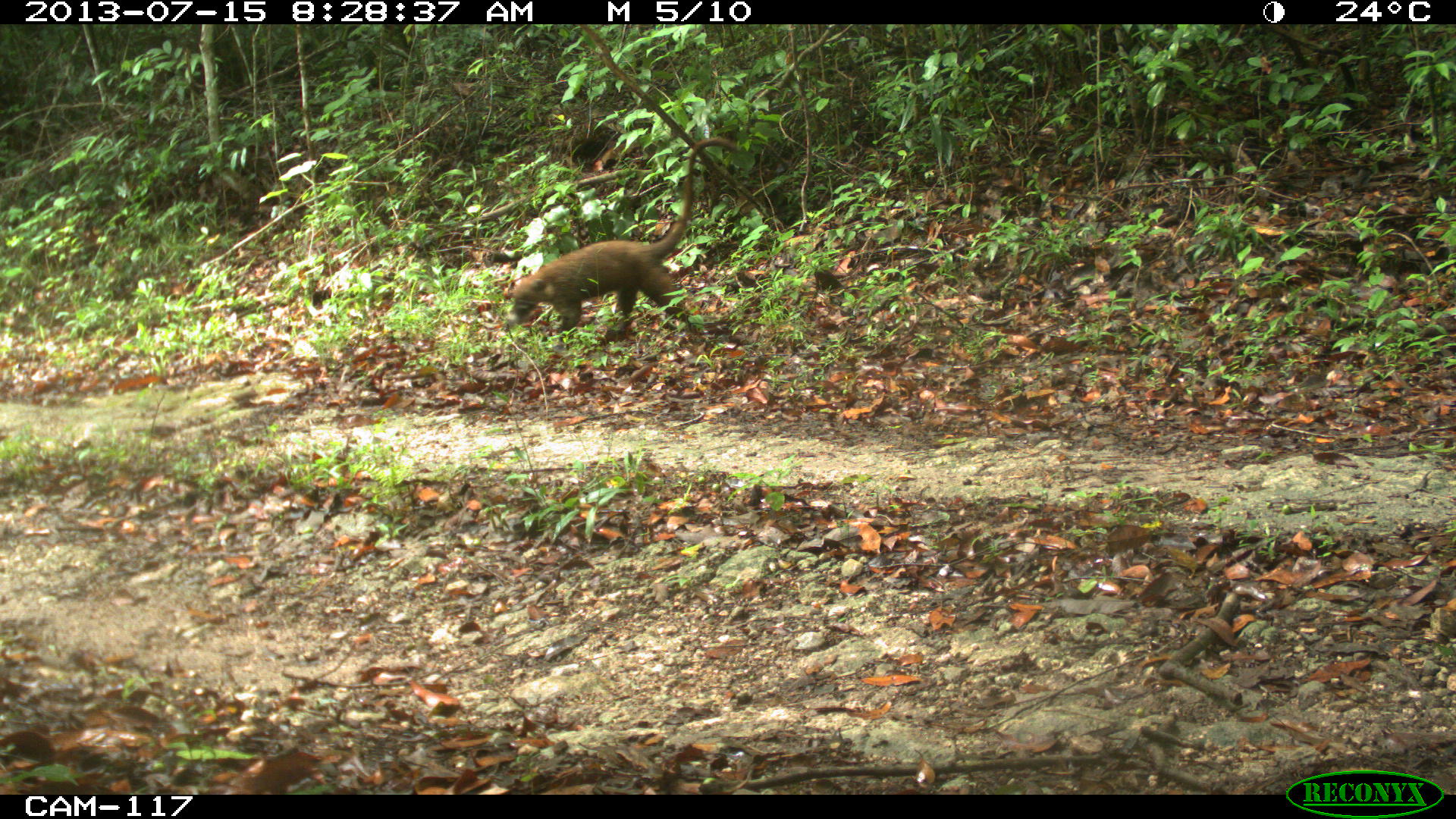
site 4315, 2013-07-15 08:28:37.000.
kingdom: Animalia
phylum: Chordata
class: Mammalia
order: Carnivora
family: Procyonidae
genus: Nasua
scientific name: Nasua narica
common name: white-nosed coati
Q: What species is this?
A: Nasua narica (white-nosed coati).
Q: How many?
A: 1.